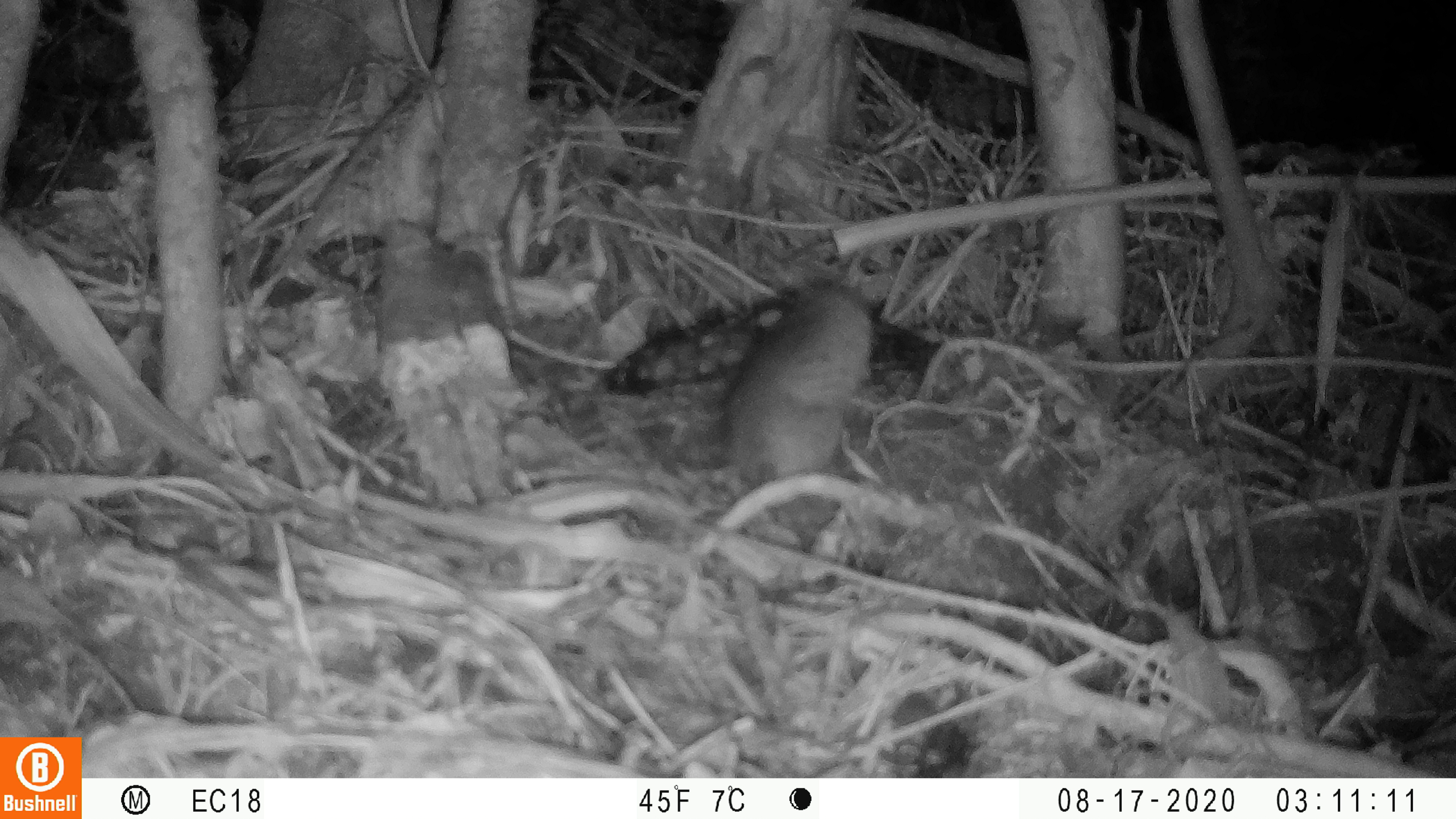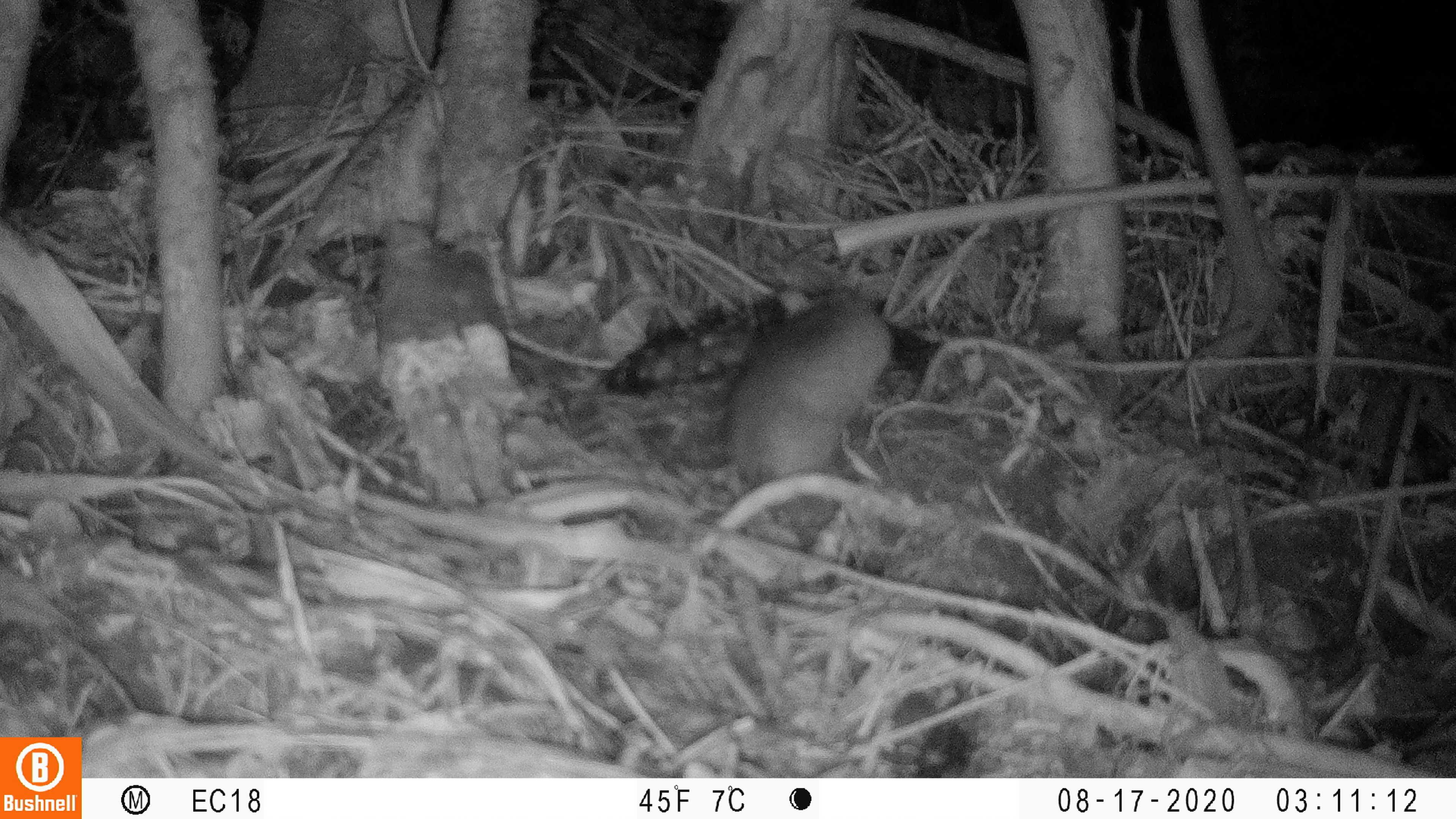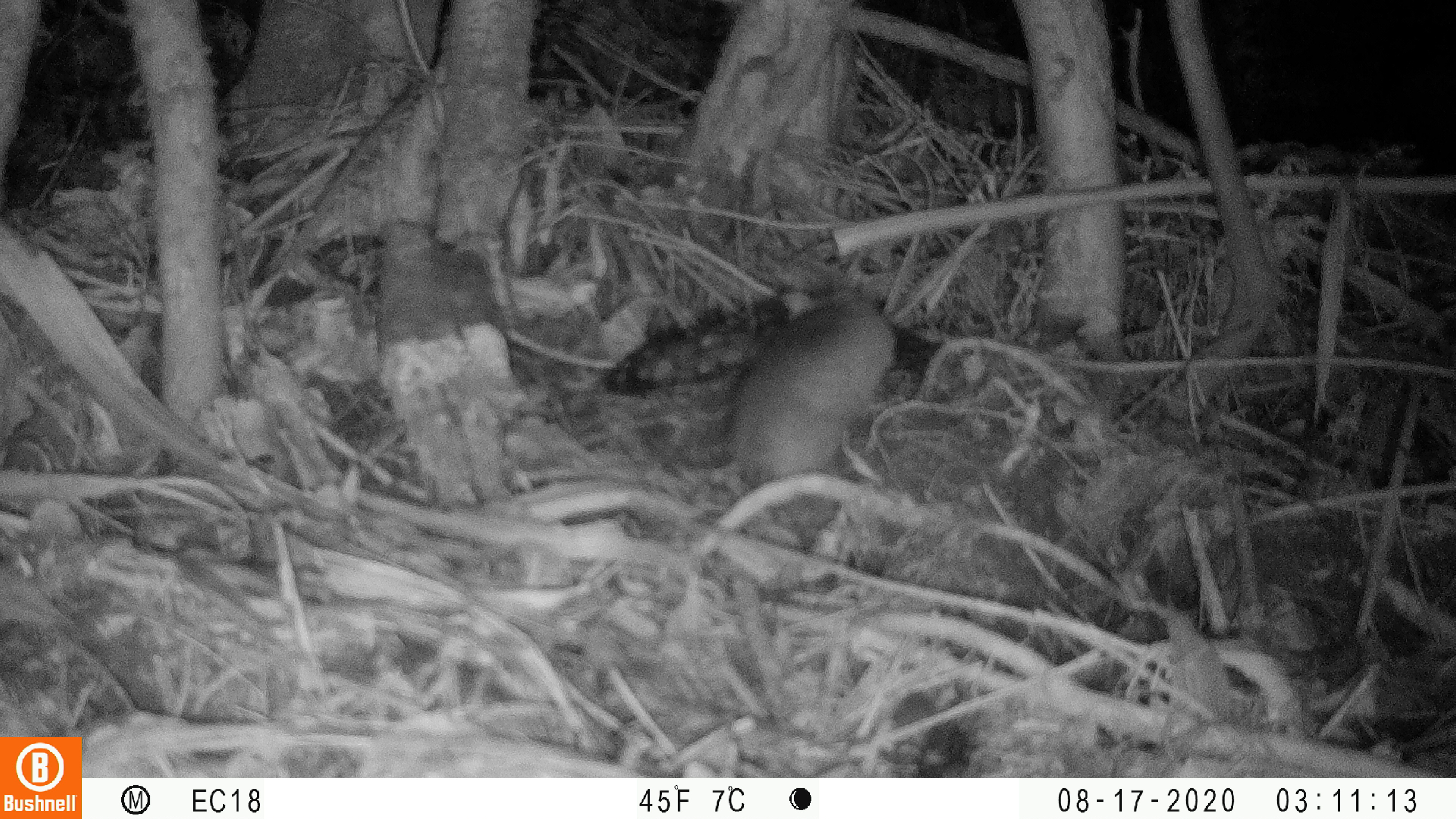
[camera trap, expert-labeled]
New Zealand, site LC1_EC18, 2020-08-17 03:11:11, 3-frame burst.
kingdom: Animalia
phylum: Chordata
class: Mammalia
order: Rodentia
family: Muridae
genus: Rattus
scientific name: Rattus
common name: rat